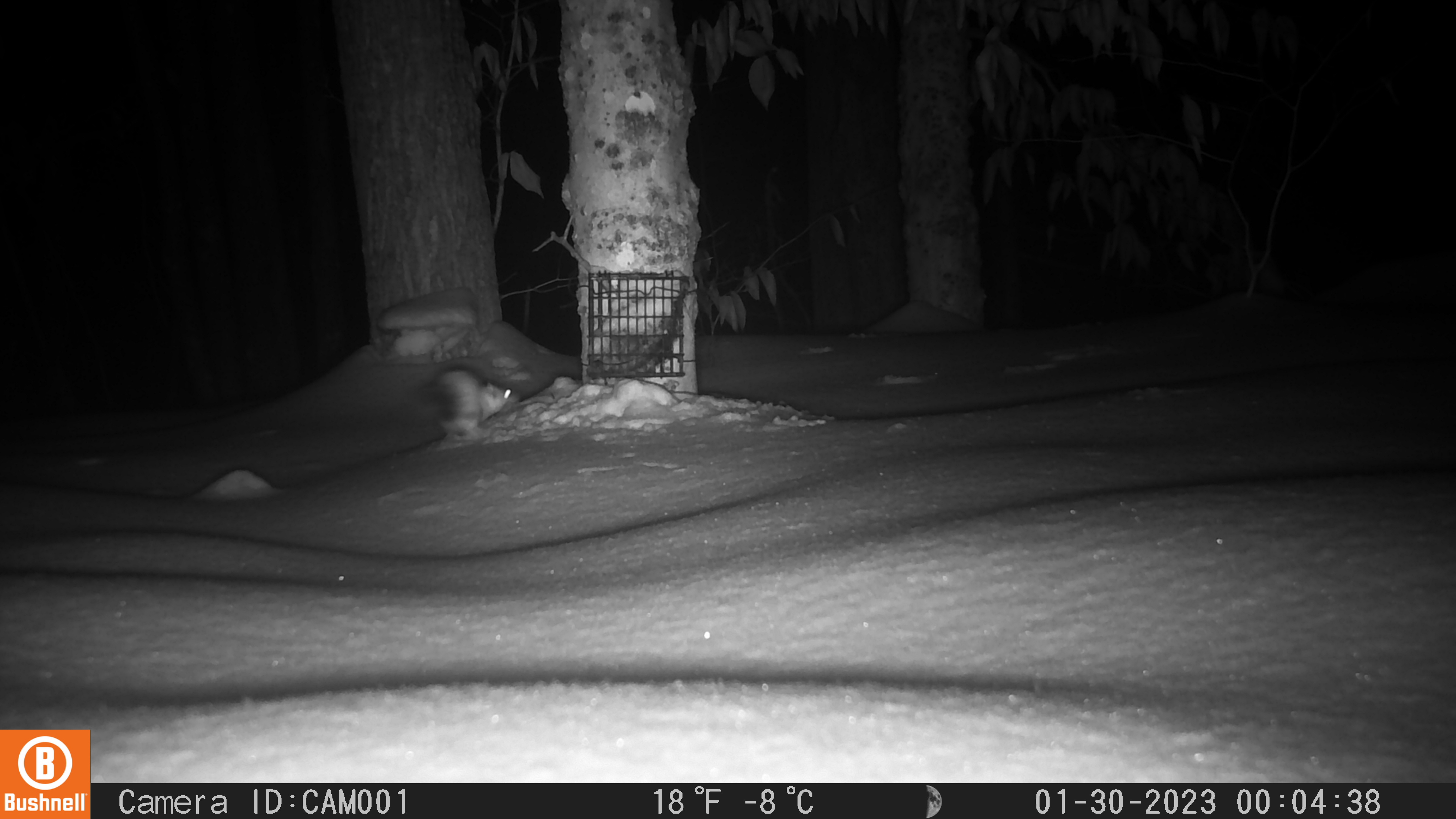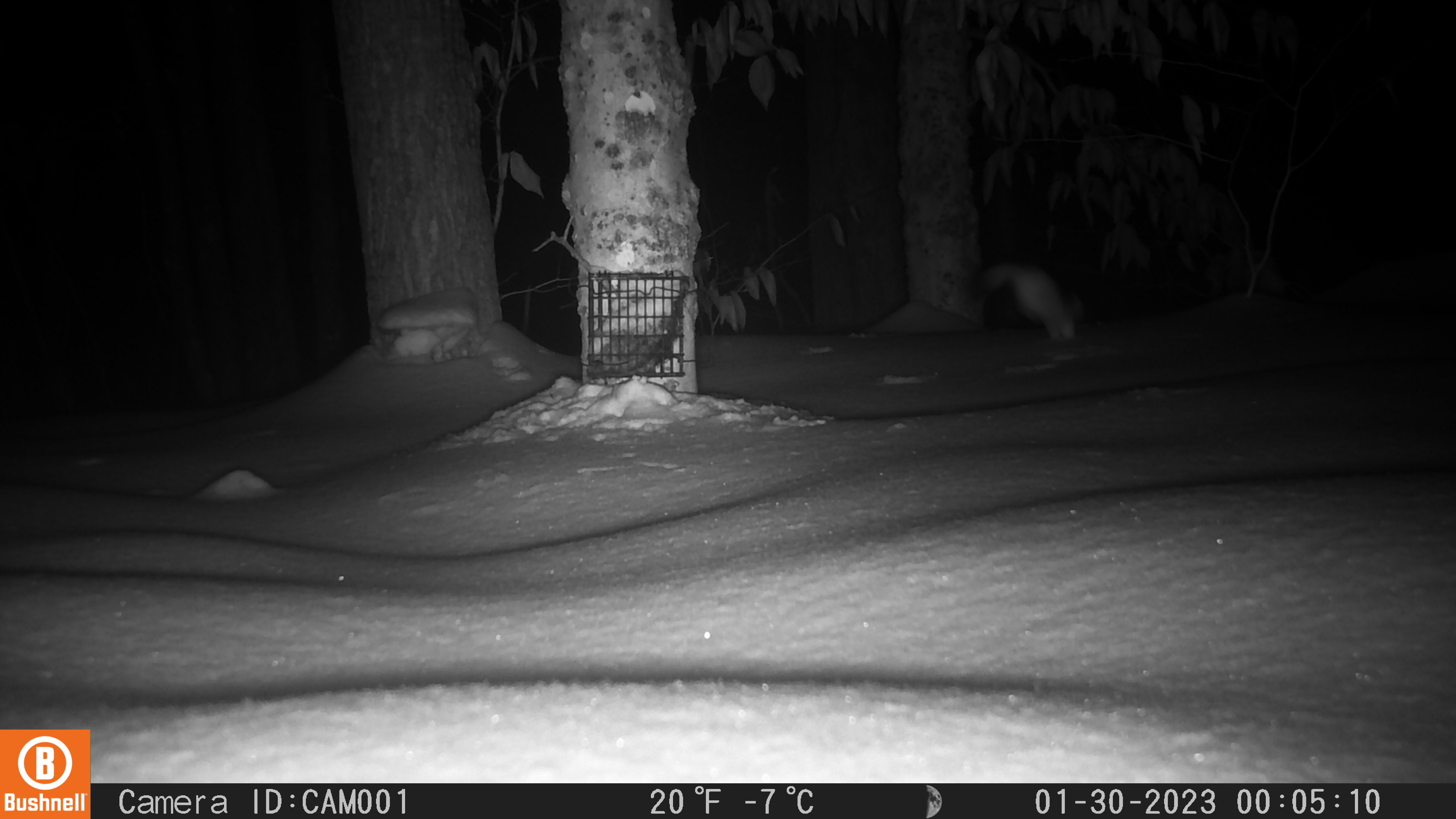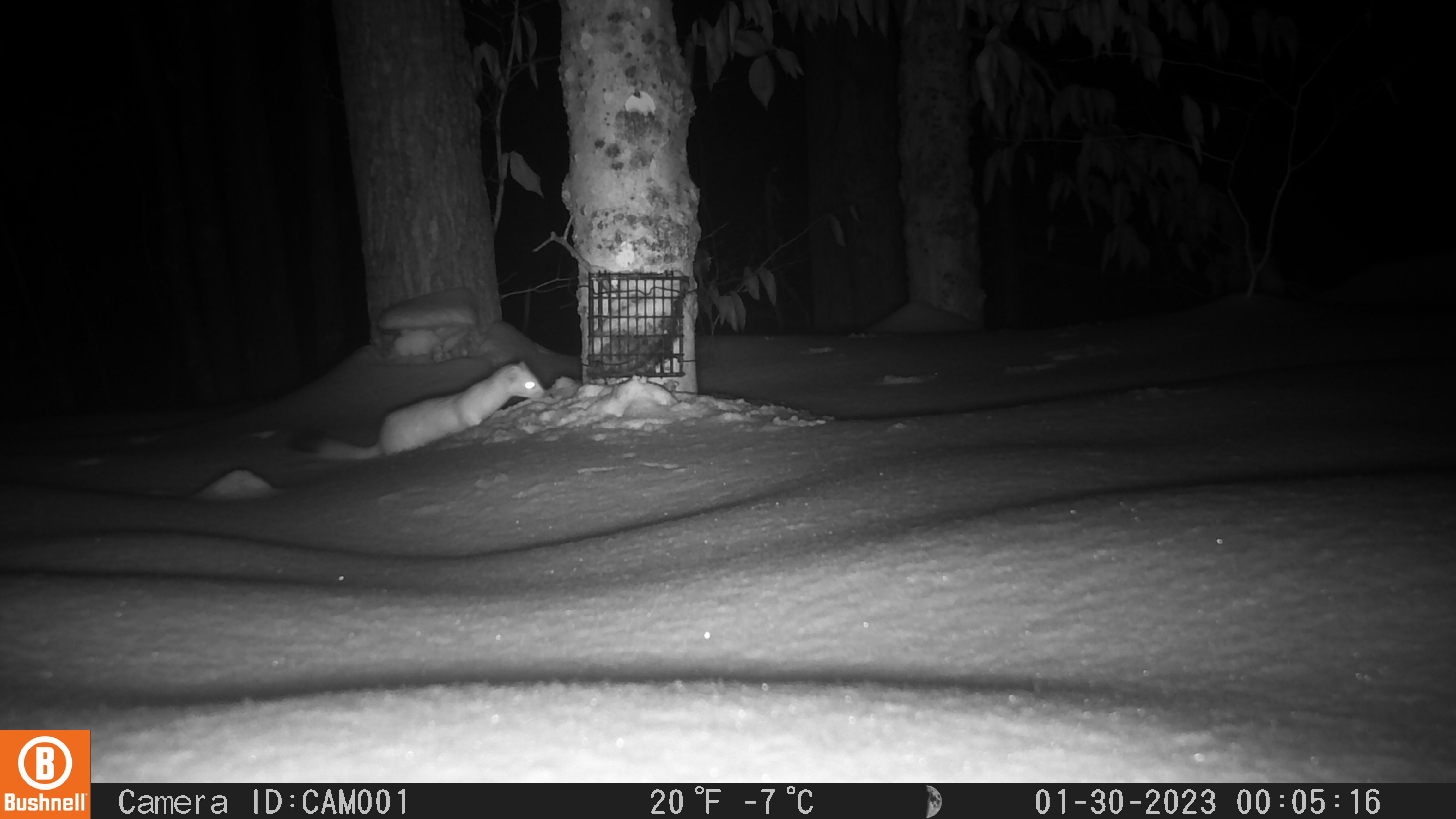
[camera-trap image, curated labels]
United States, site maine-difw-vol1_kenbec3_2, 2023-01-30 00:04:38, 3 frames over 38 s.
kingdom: Animalia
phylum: Chordata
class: Mammalia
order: Carnivora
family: Mustelidae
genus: Neogale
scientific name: Neogale frenata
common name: long-tailed weasel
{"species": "long-tailed weasel (Neogale frenata)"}